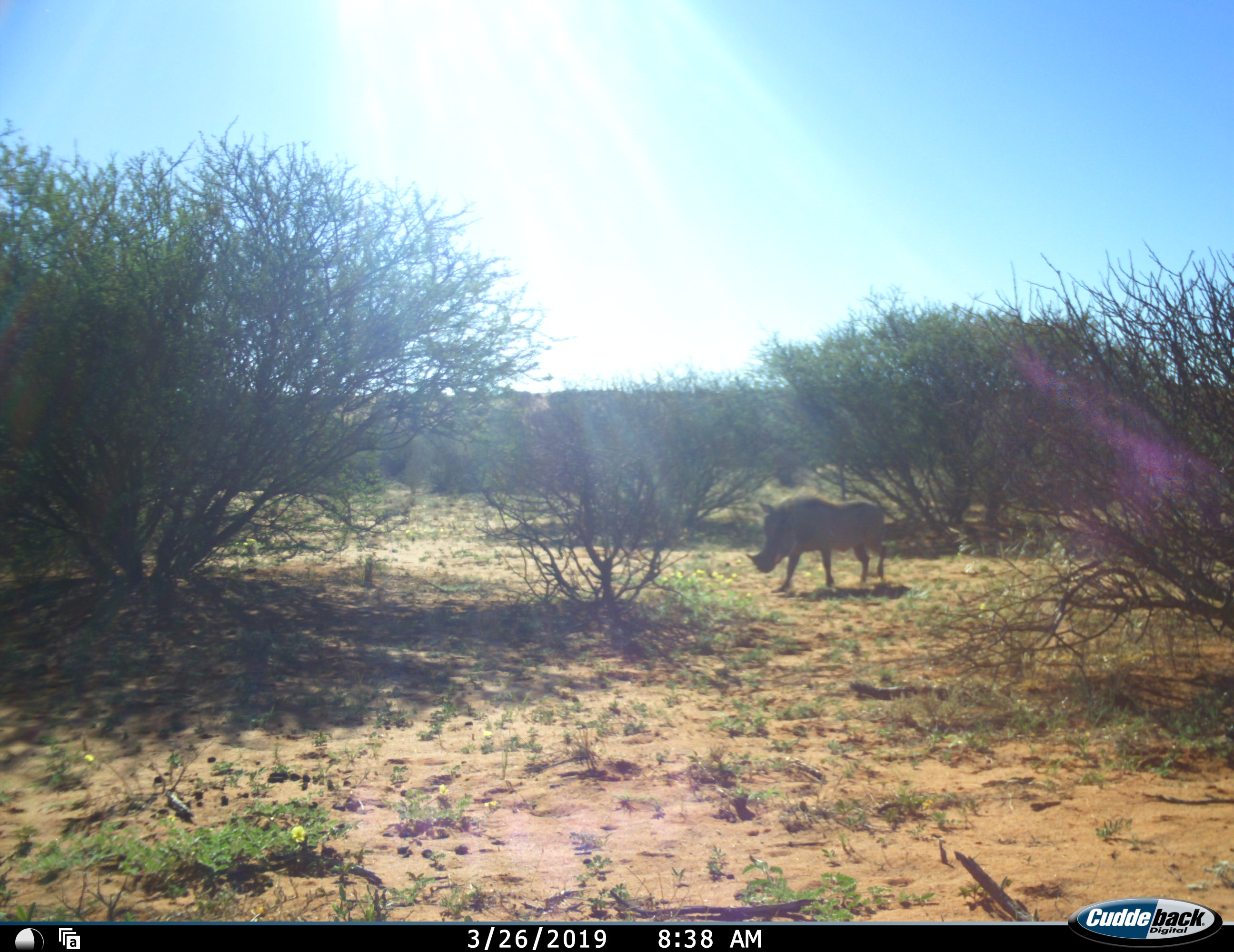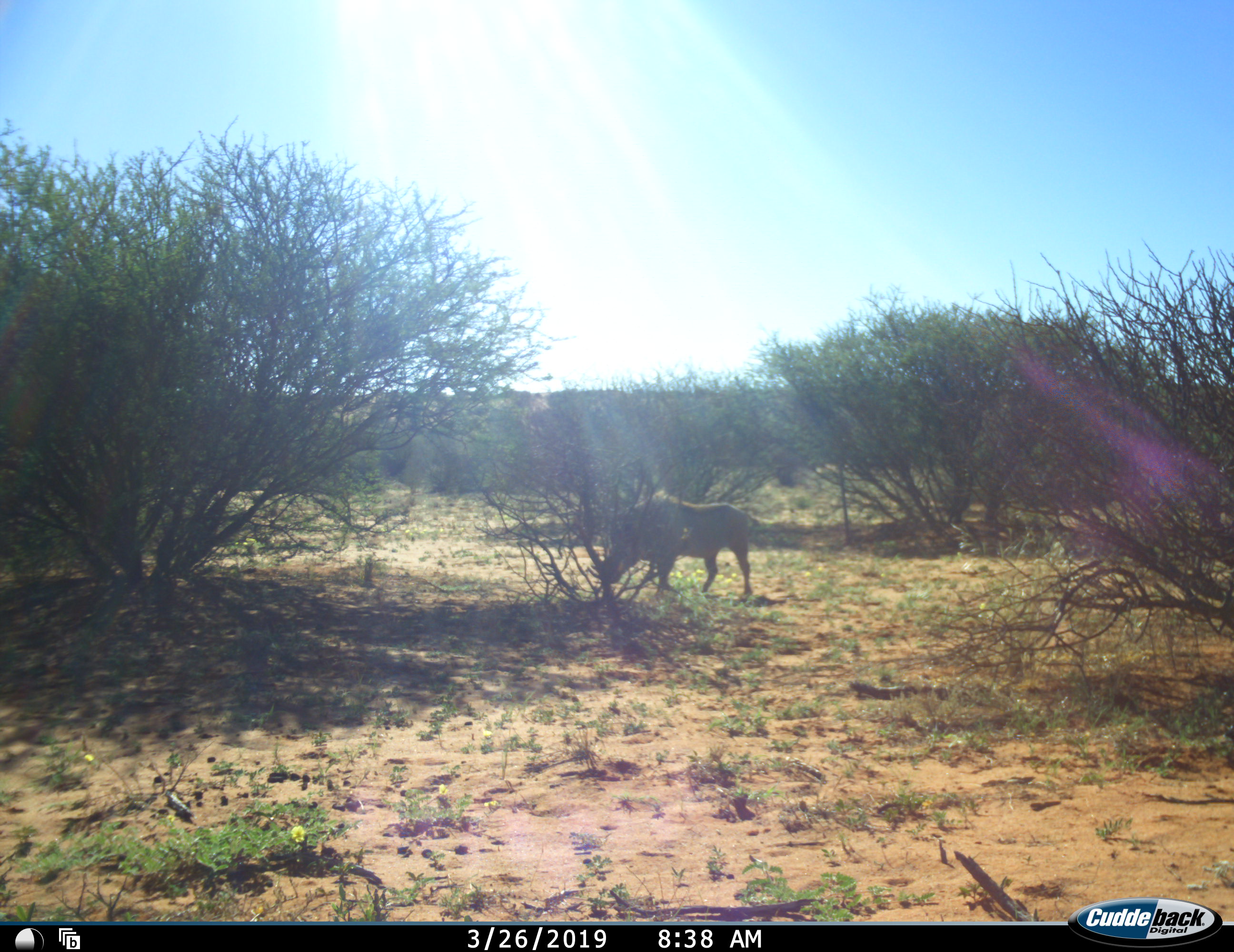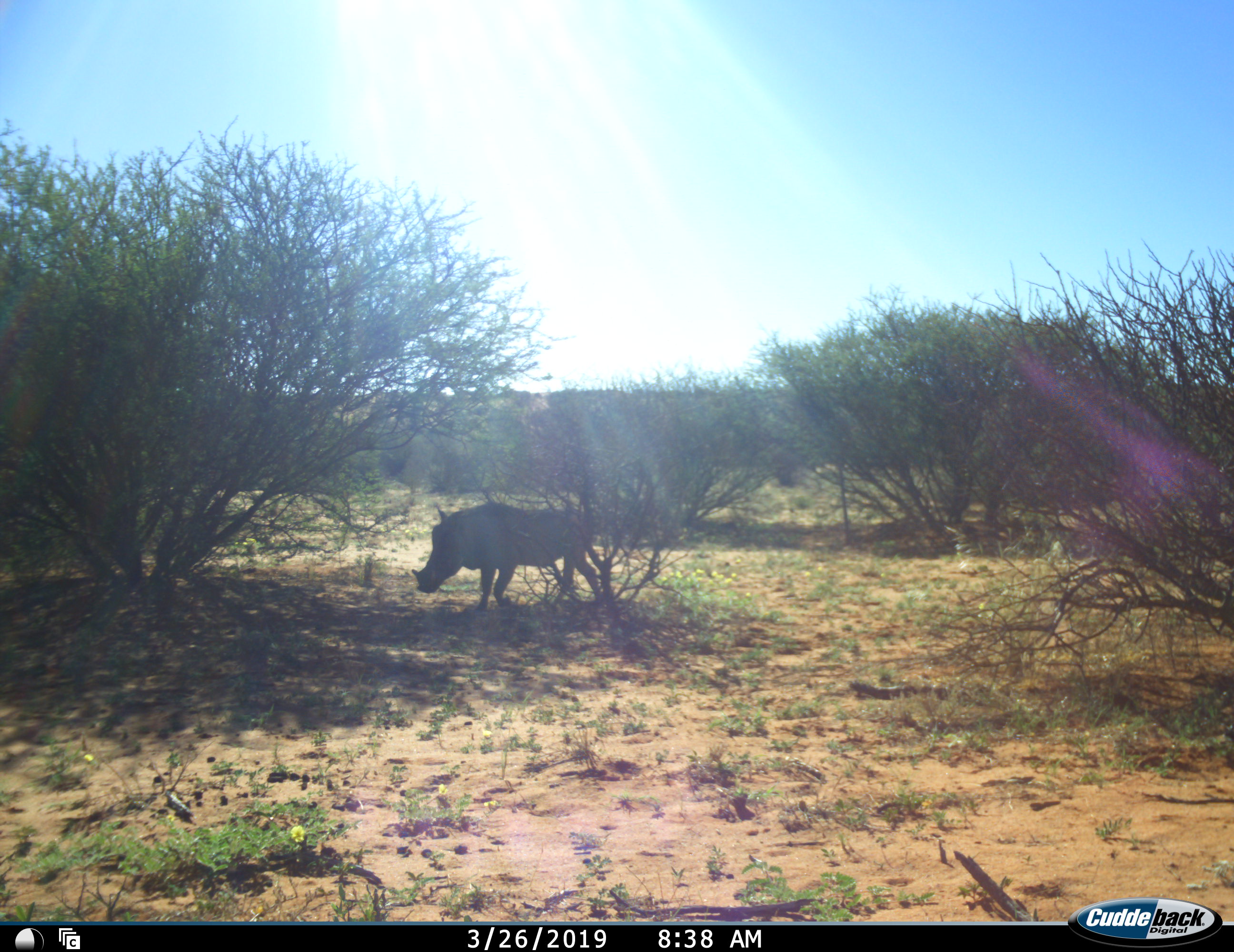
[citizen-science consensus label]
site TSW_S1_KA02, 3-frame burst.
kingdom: Animalia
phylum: Chordata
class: Mammalia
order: Artiodactyla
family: Suidae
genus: Phacochoerus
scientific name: Phacochoerus africanus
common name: warthog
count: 1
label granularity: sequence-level